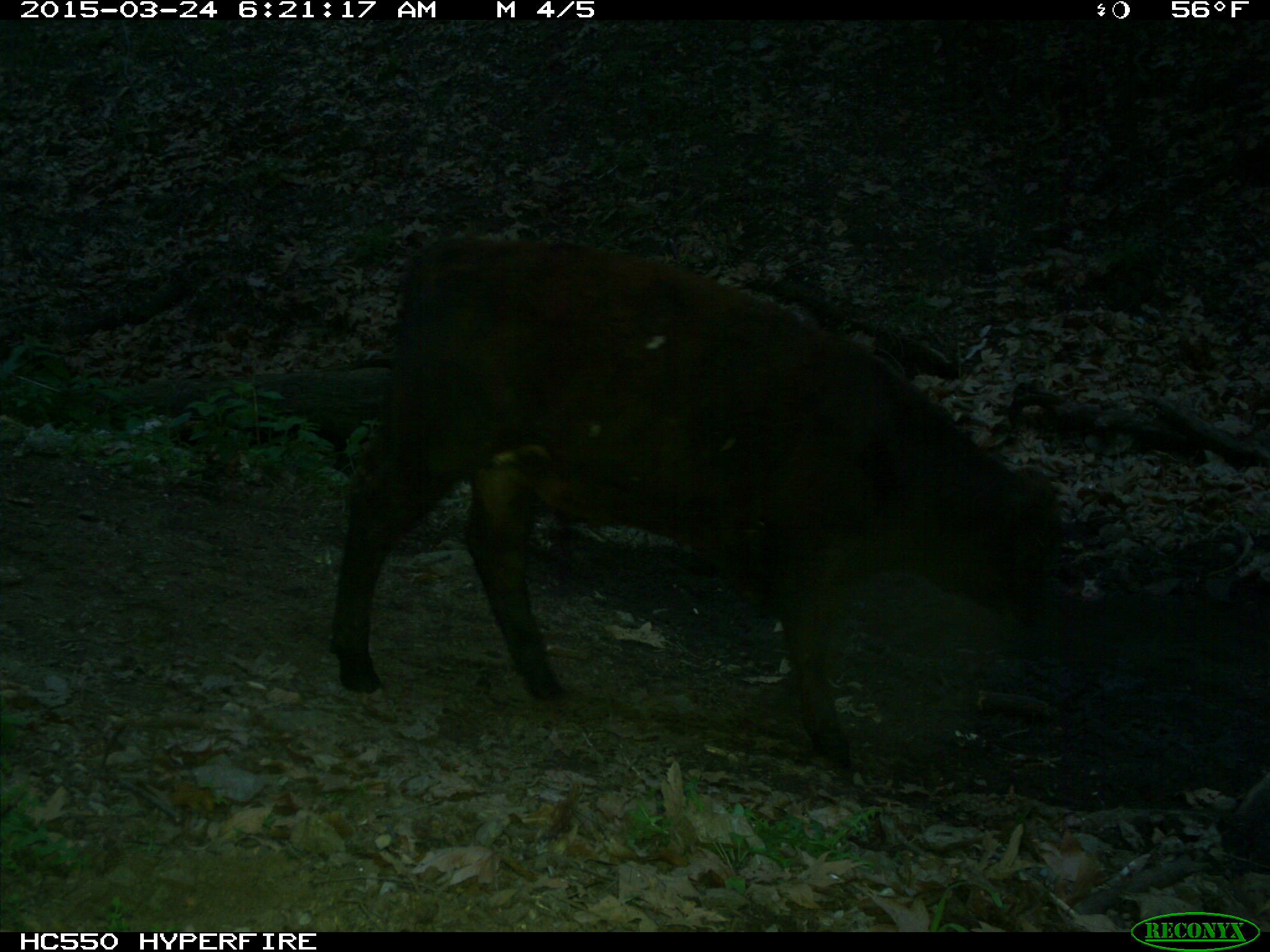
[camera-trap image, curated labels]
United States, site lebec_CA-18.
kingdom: Animalia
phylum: Chordata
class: Mammalia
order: Artiodactyla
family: Bovidae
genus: Bos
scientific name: Bos taurus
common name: domestic cow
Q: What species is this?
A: Bos taurus (domestic cow).